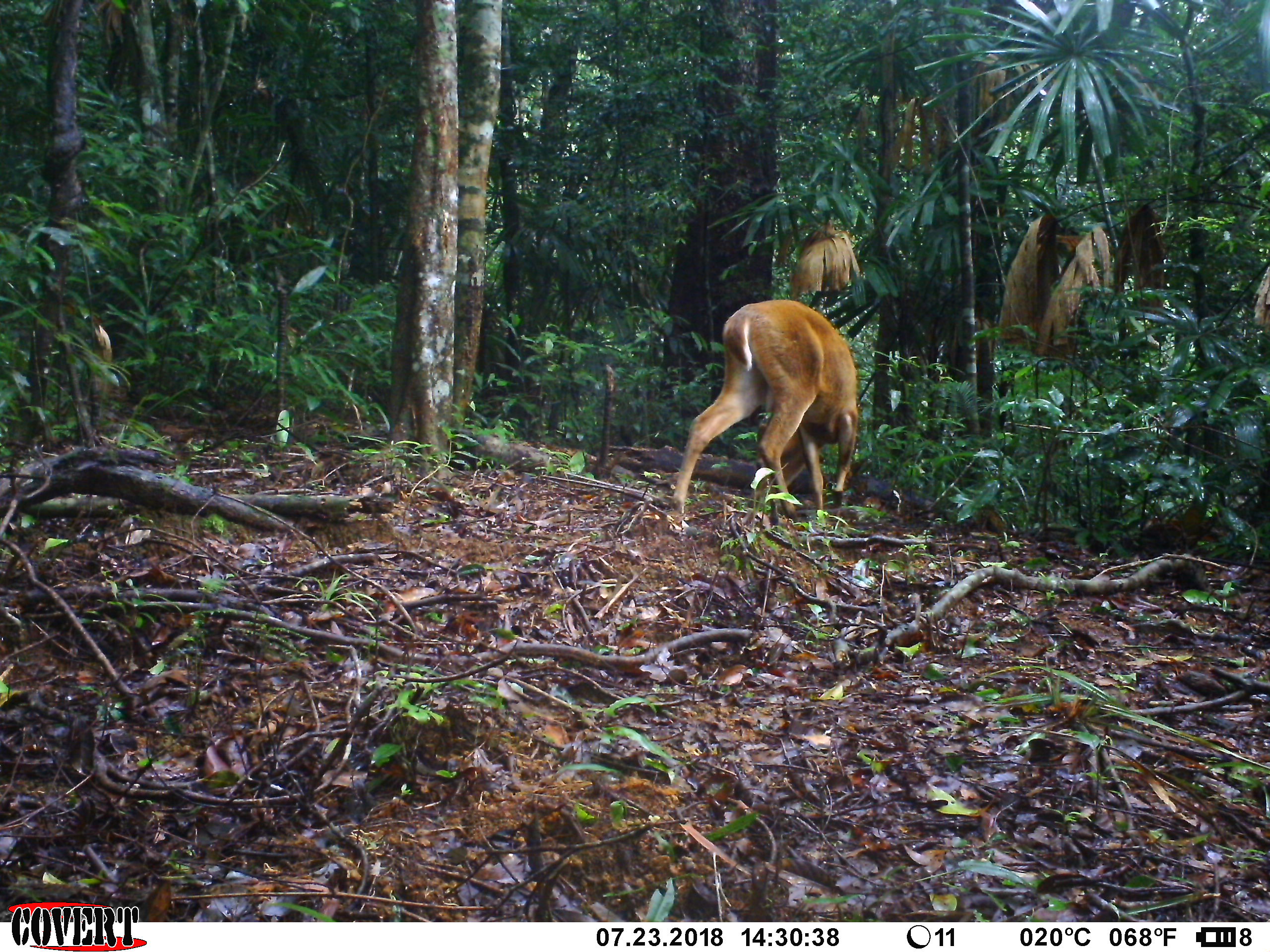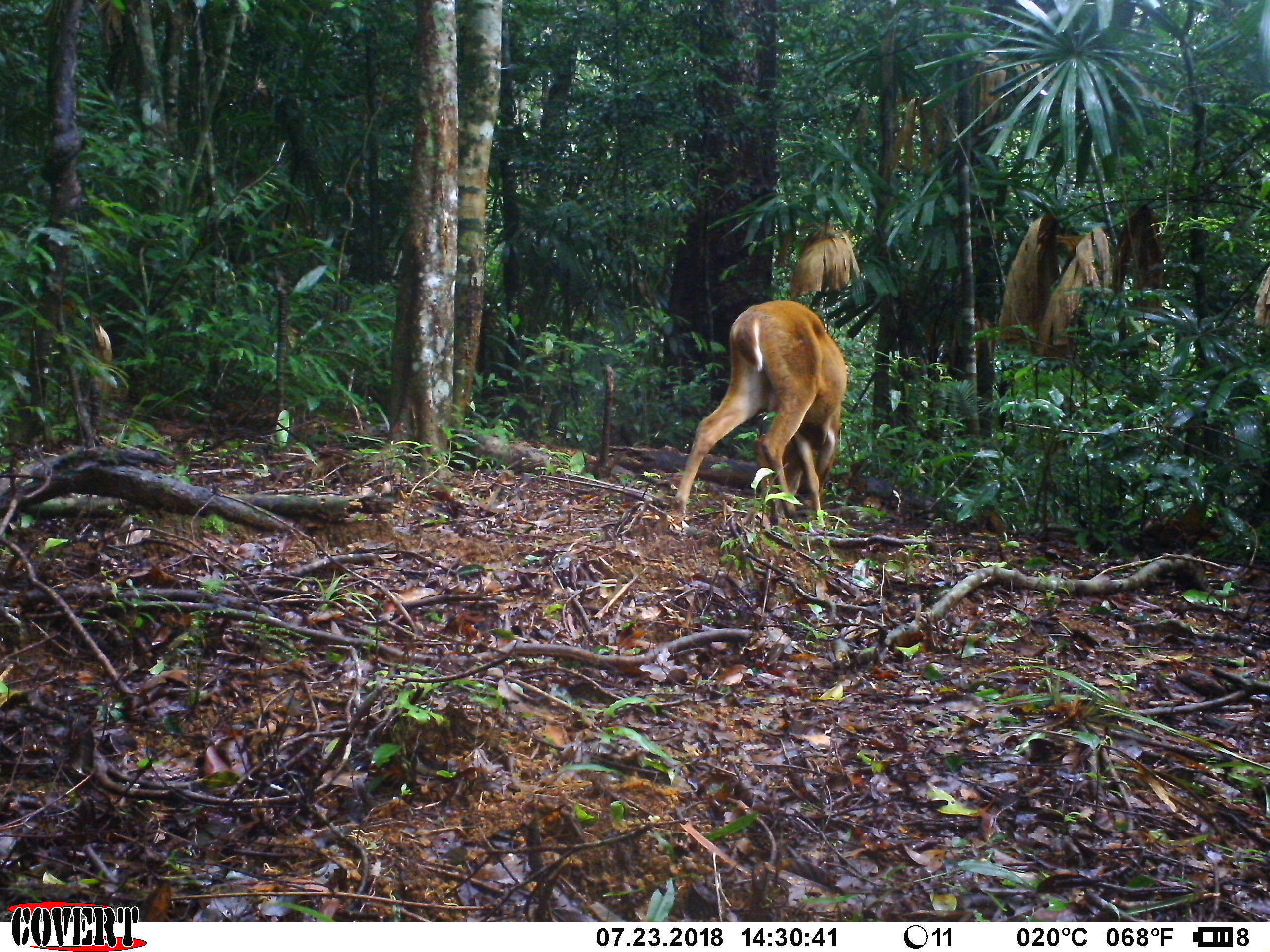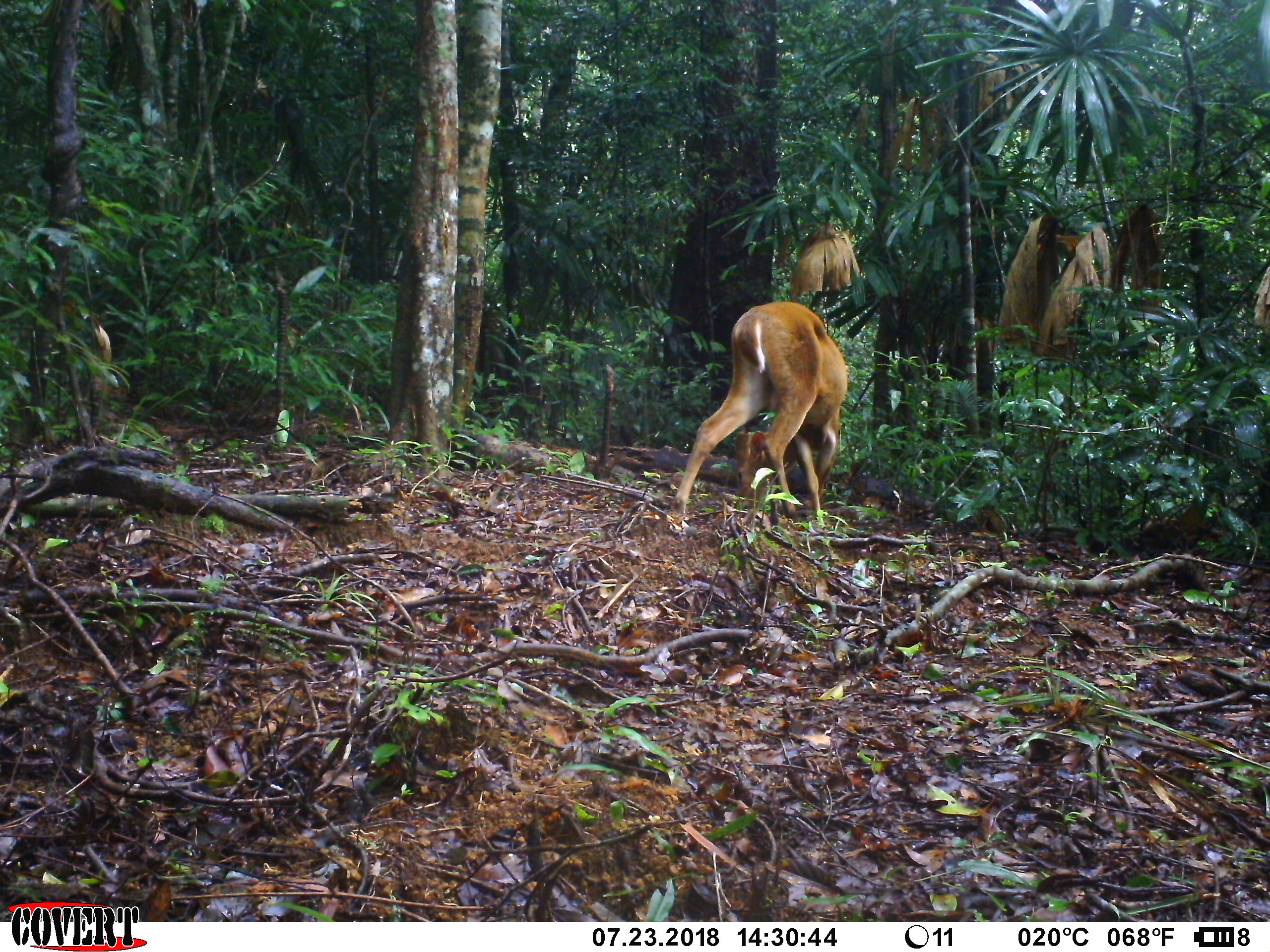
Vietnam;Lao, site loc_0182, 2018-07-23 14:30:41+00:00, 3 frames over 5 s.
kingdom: Animalia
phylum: Chordata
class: Mammalia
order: Artiodactyla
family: Cervidae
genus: Muntiacus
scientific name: Muntiacus vuquangensis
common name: large-antlered muntjac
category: large antlered muntjac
Large antlered muntjac (large-antlered muntjac) (Muntiacus vuquangensis). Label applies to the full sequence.